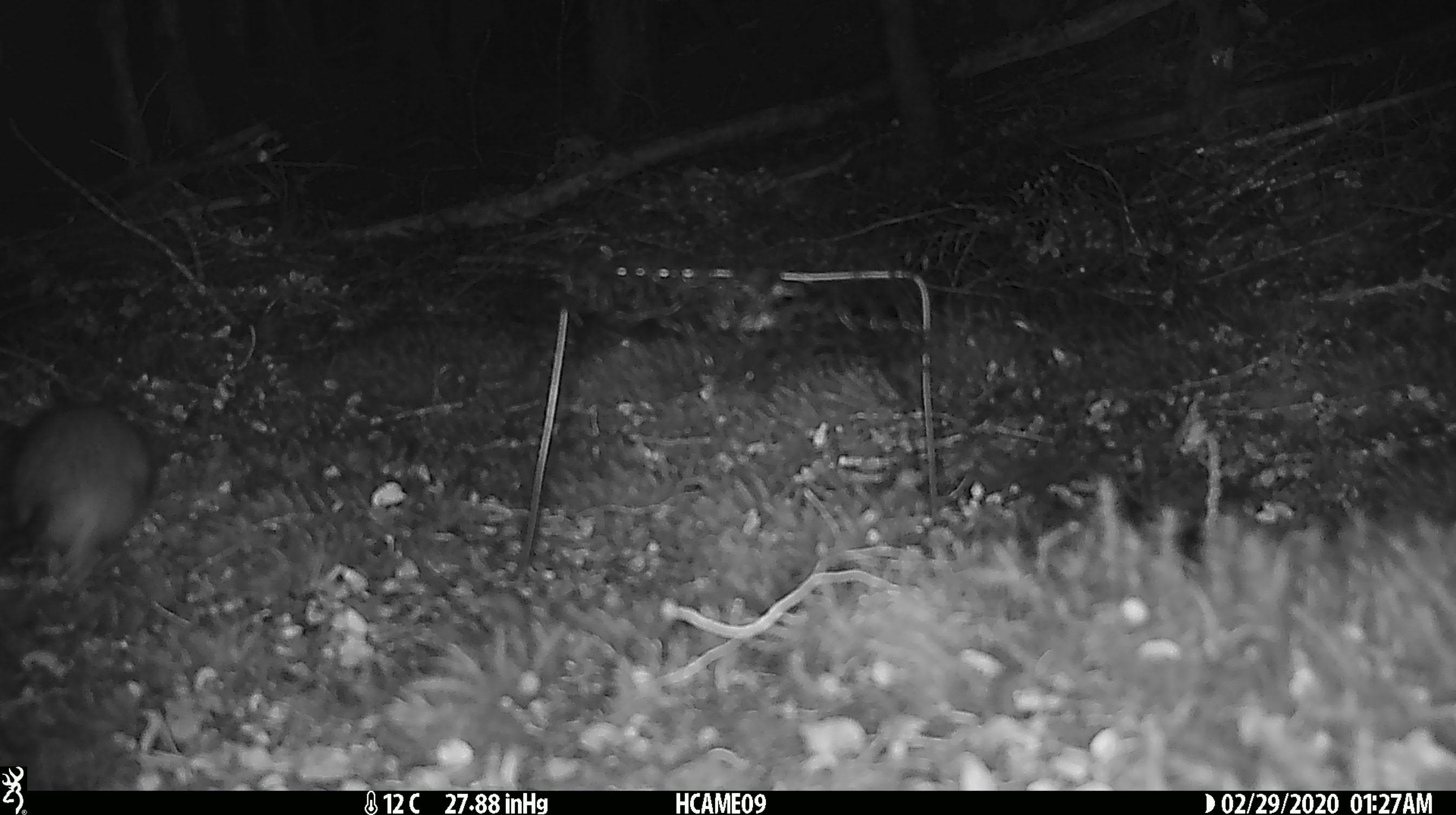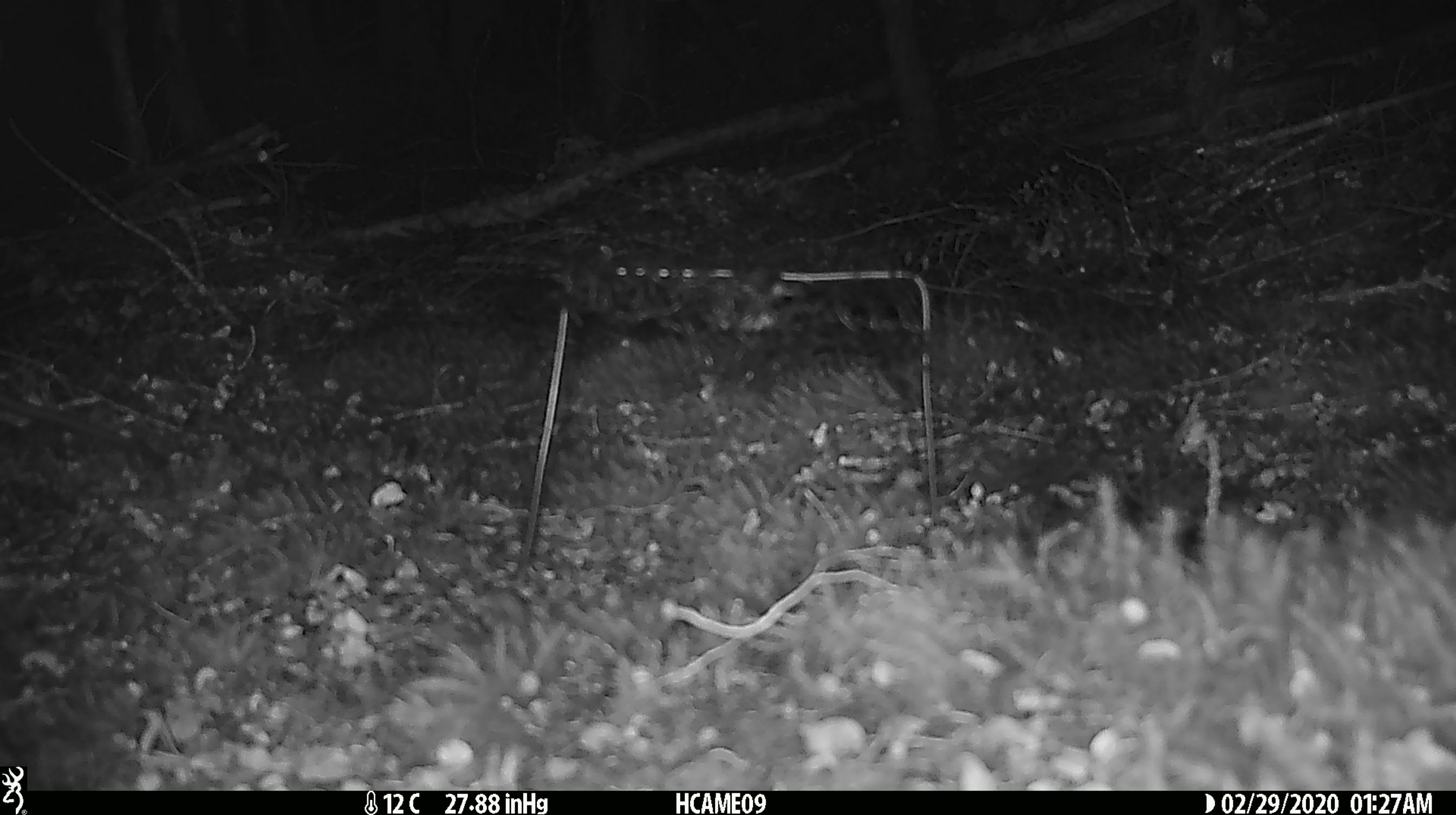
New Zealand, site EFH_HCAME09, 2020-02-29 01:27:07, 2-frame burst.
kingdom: Animalia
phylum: Chordata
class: Mammalia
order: Rodentia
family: Muridae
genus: Rattus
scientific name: Rattus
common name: rat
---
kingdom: Animalia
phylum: Chordata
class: Mammalia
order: Rodentia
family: Muridae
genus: Mus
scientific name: Mus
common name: mouse